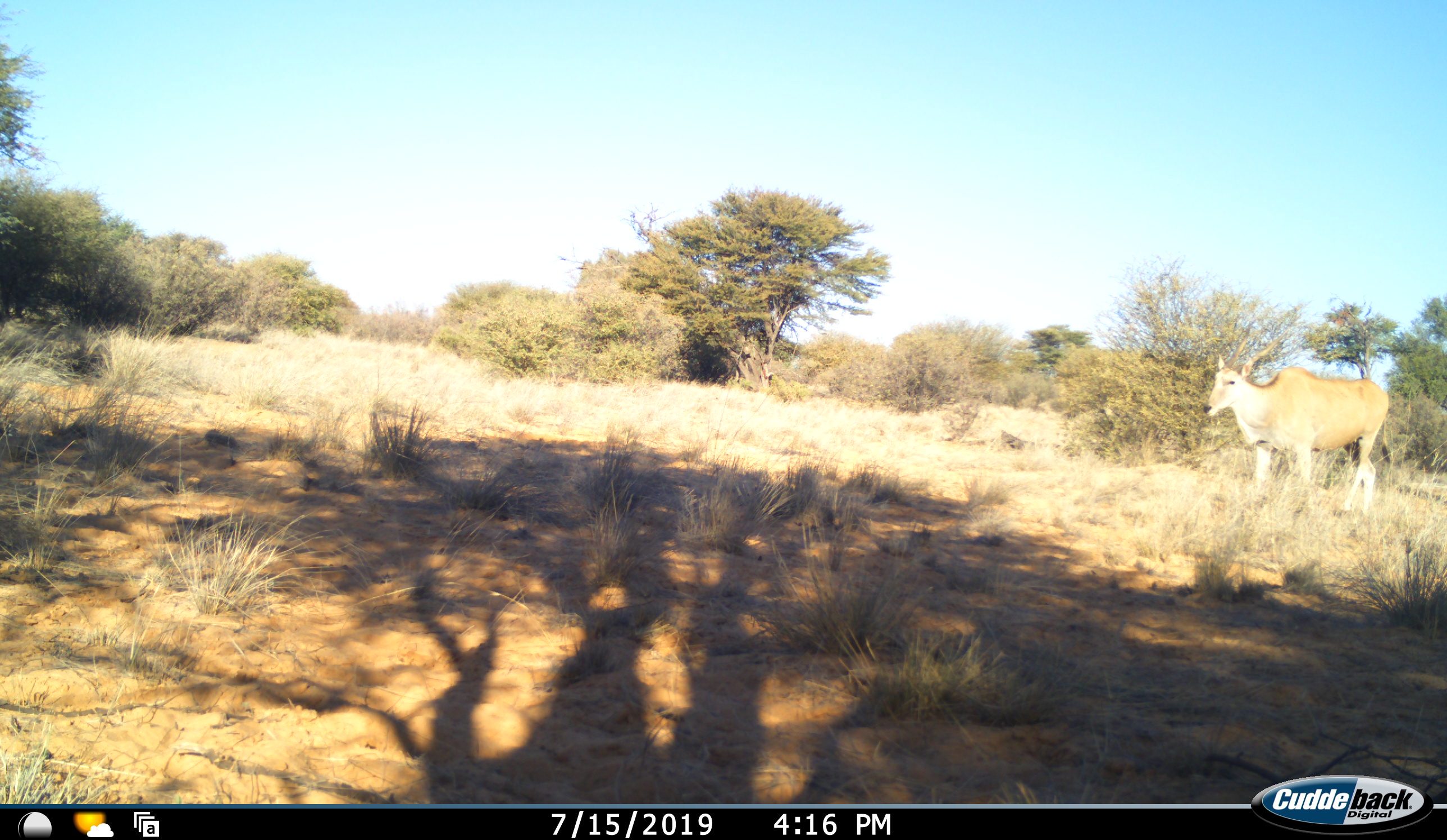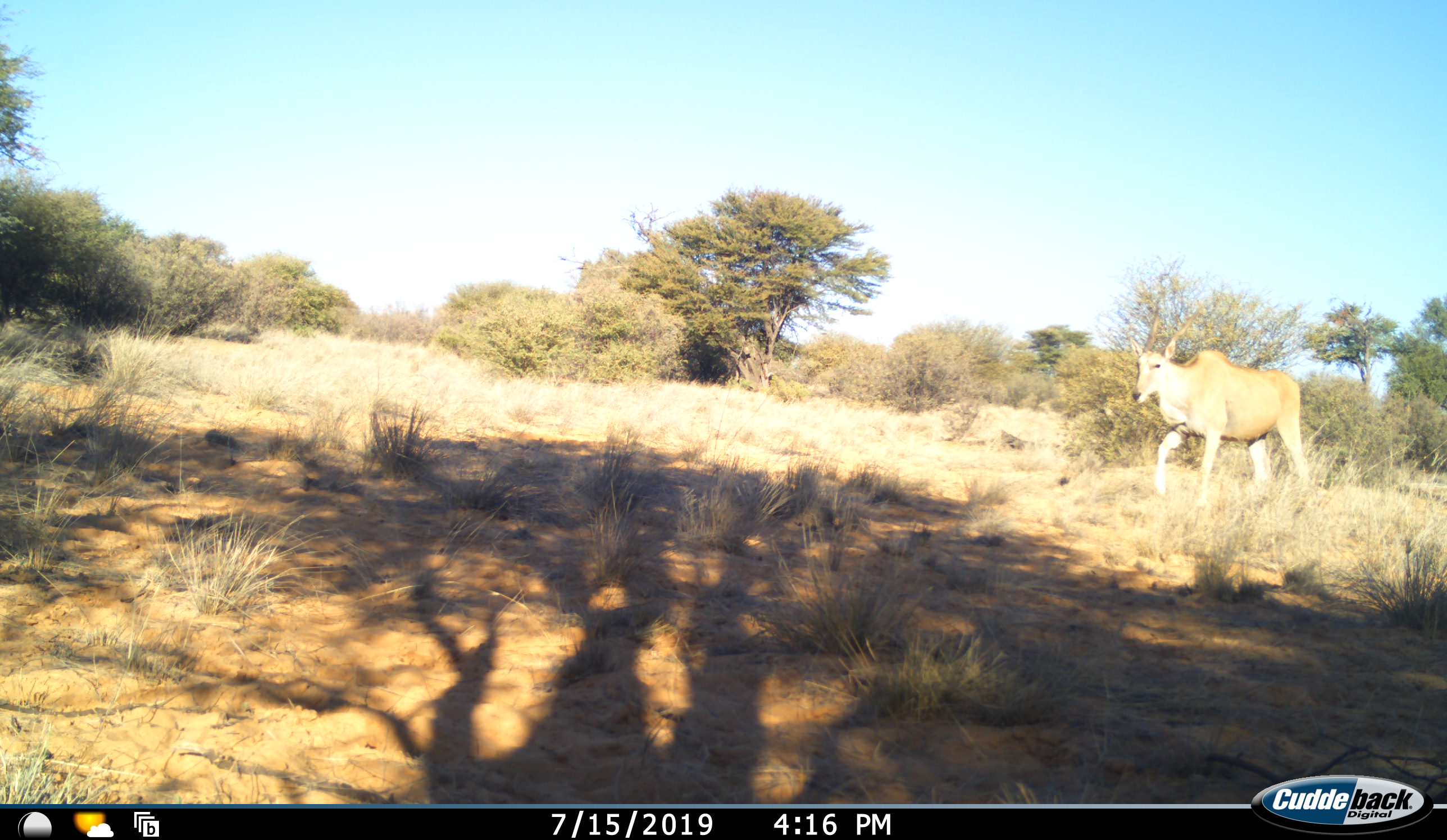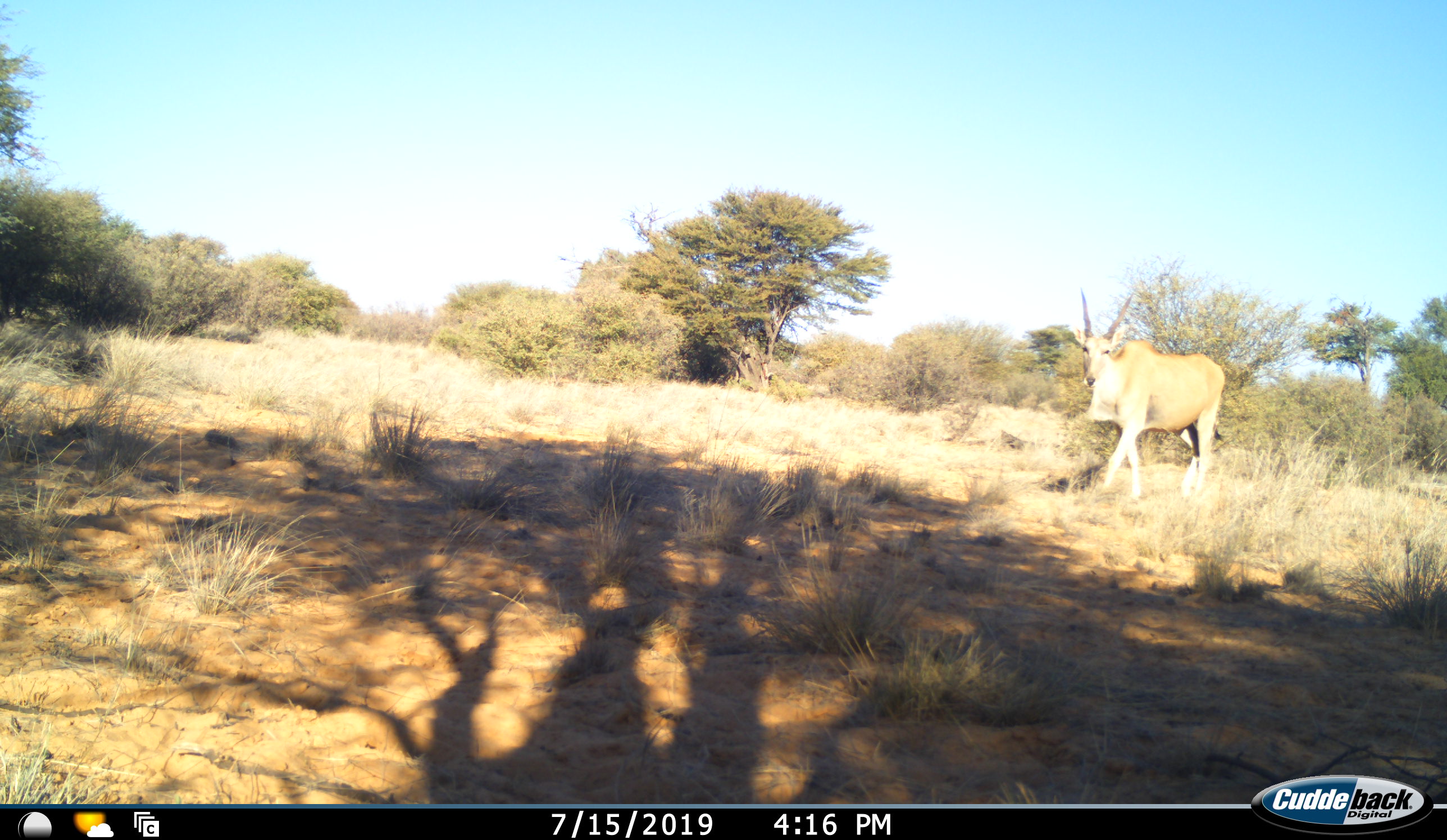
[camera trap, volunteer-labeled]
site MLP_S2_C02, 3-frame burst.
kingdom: Animalia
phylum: Chordata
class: Mammalia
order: Artiodactyla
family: Bovidae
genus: Tragelaphus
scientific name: Tragelaphus oryx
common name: eland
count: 1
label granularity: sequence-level